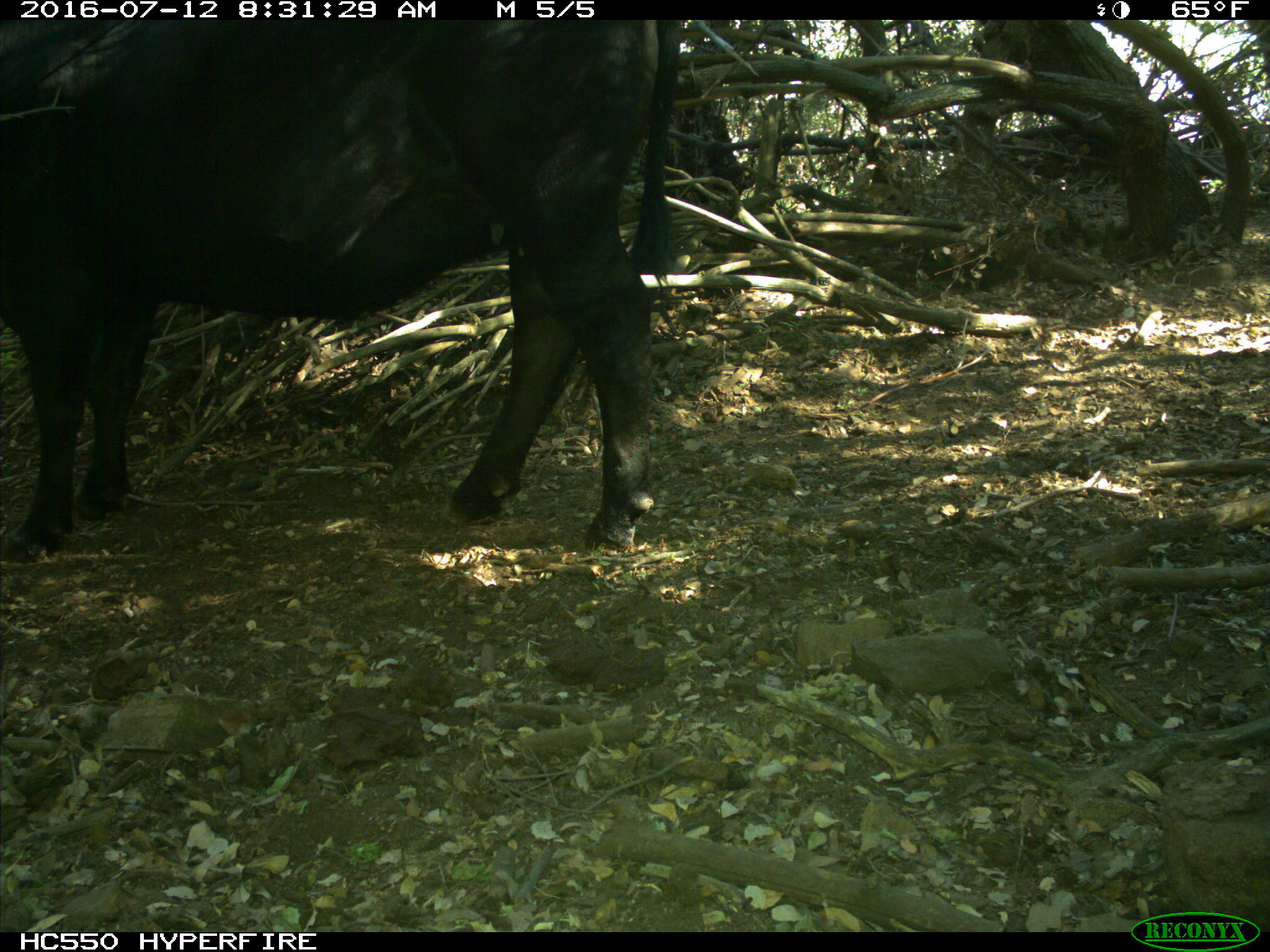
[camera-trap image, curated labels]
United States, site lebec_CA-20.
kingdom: Animalia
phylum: Chordata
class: Mammalia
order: Artiodactyla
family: Bovidae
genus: Bos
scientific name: Bos taurus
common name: domestic cow